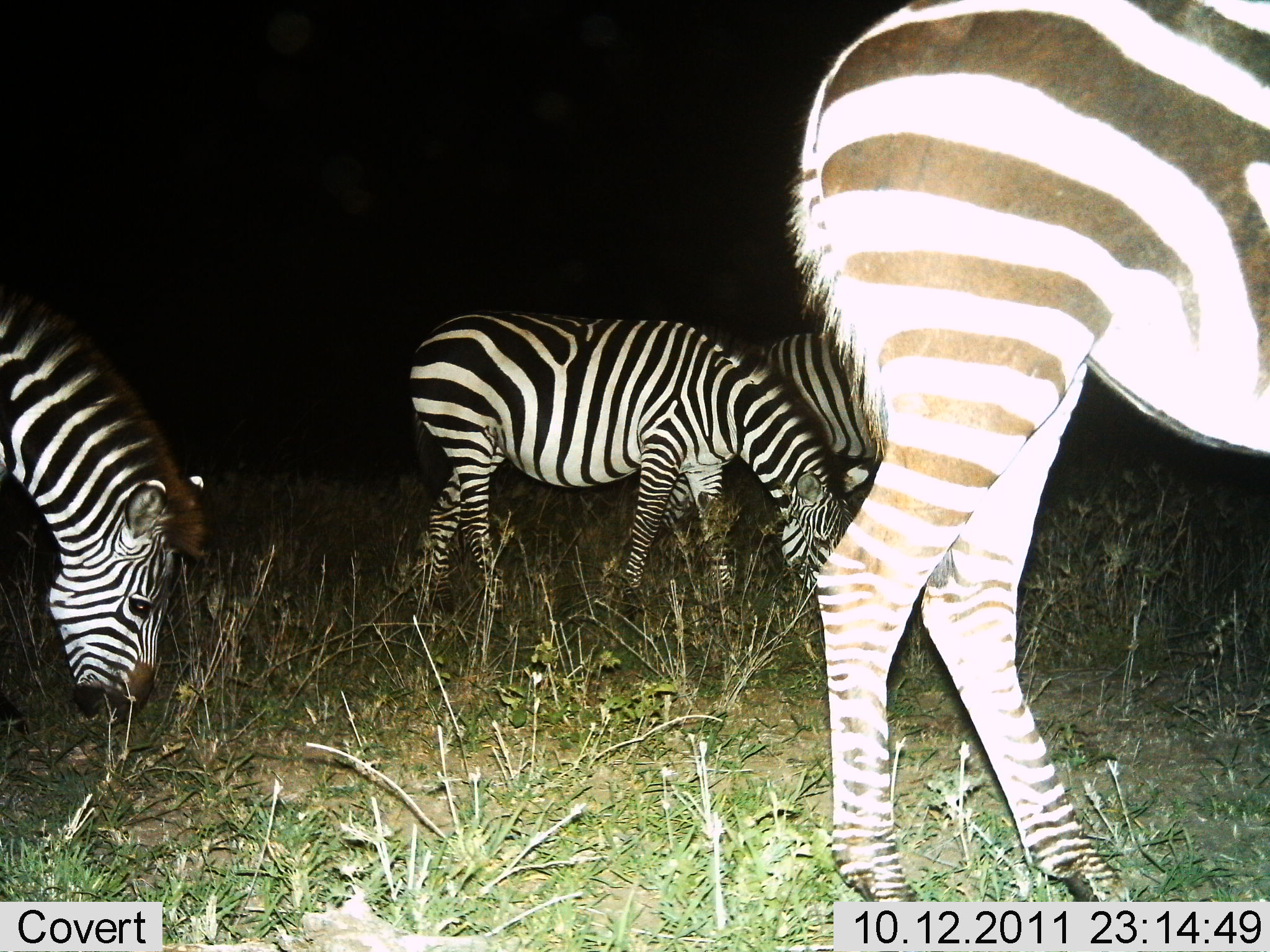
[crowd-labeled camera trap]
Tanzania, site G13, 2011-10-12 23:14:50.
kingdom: Animalia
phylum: Chordata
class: Mammalia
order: Perissodactyla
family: Equidae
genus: Equus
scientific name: Equus quagga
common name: plains zebra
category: zebra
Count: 4.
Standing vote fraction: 21%.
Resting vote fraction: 0%.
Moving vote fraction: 7%.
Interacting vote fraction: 0%.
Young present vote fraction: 0%.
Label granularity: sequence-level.